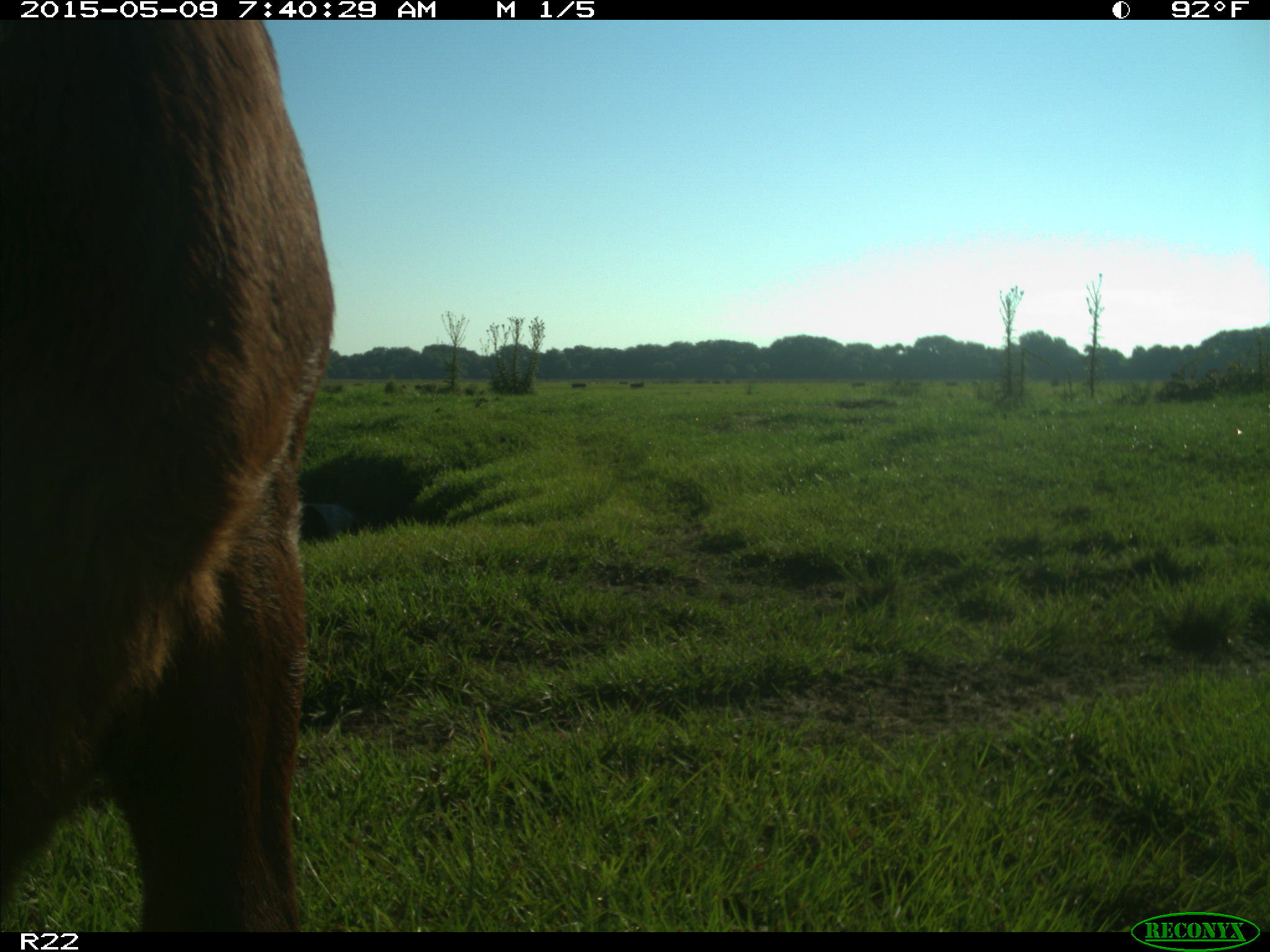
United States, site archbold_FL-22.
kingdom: Animalia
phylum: Chordata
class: Mammalia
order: Artiodactyla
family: Bovidae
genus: Bos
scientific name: Bos taurus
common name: domestic cow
Bos taurus (domestic cow).